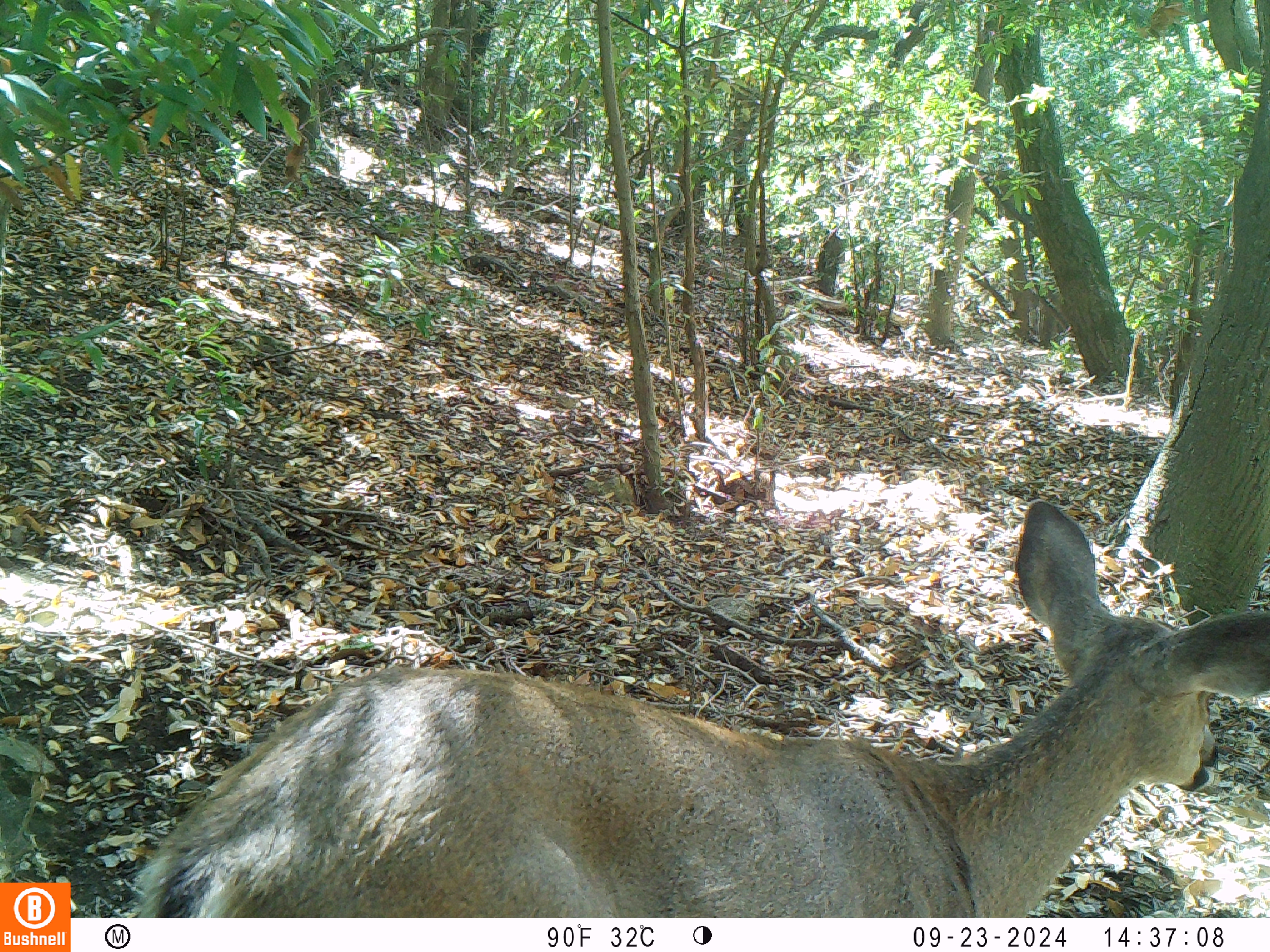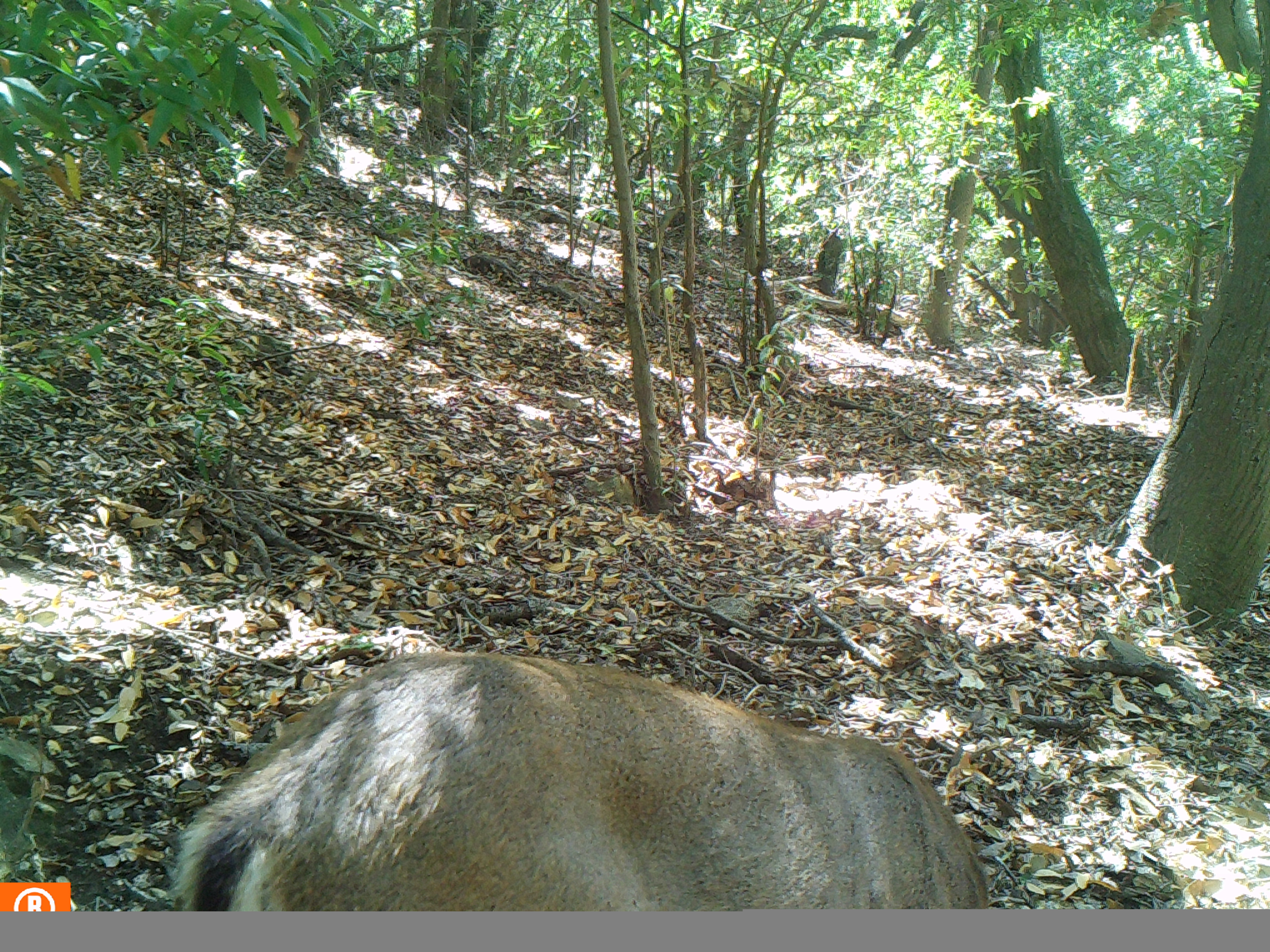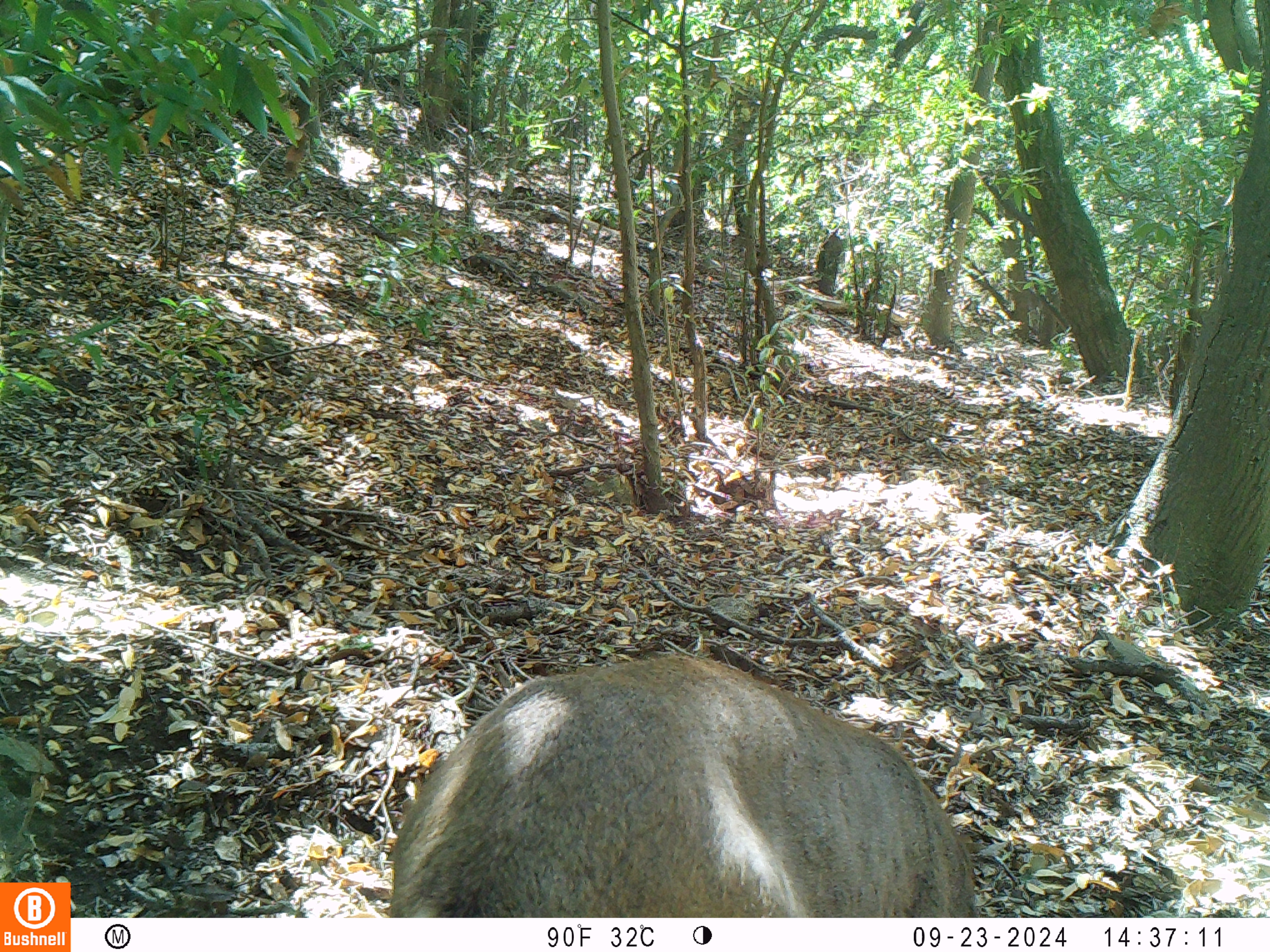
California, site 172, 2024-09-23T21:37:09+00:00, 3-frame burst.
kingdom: Animalia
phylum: Chordata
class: Mammalia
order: Artiodactyla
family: Cervidae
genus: Odocoileus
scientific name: Odocoileus hemionus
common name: mule deer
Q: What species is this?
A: Mule deer (Odocoileus hemionus).